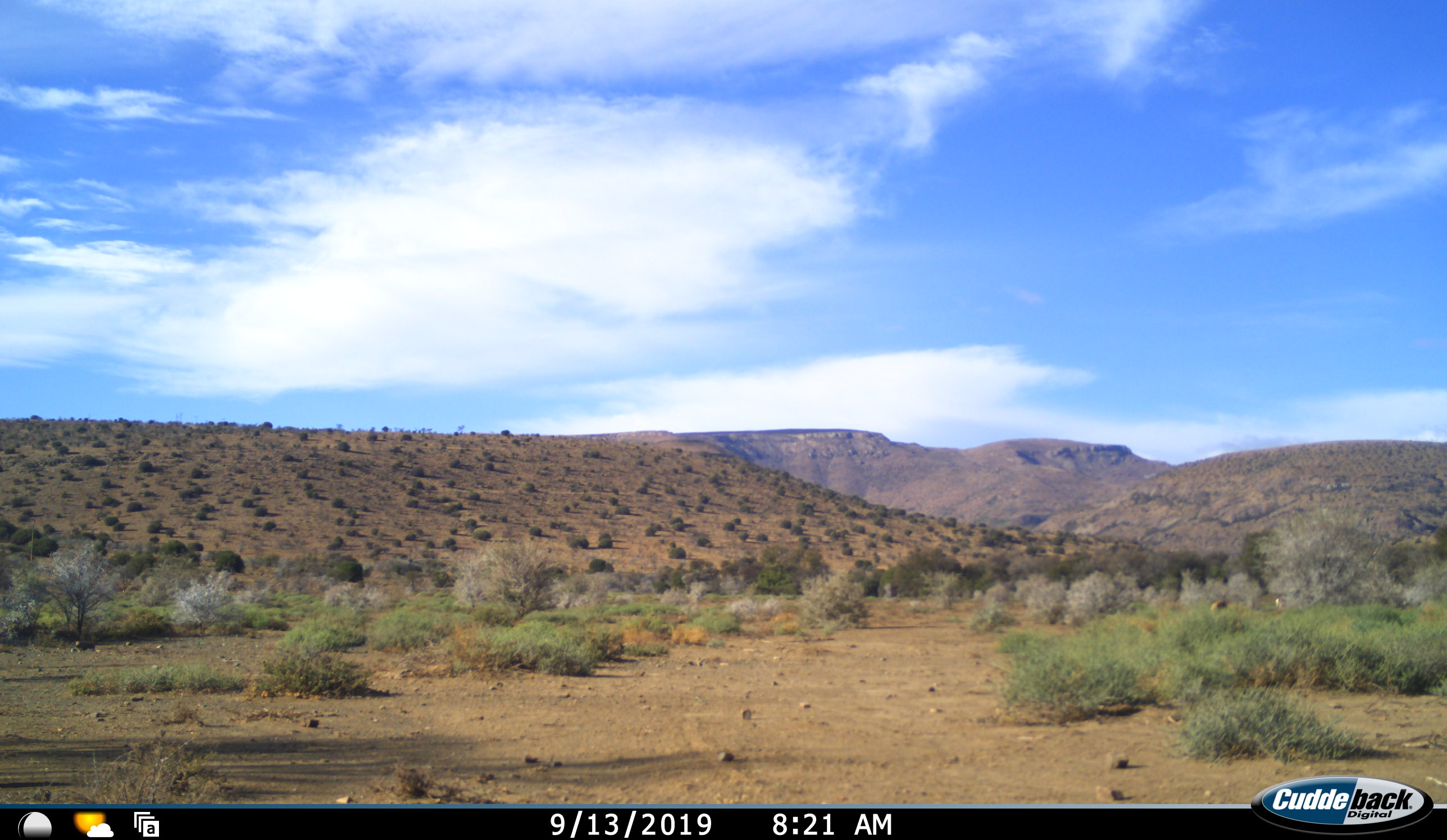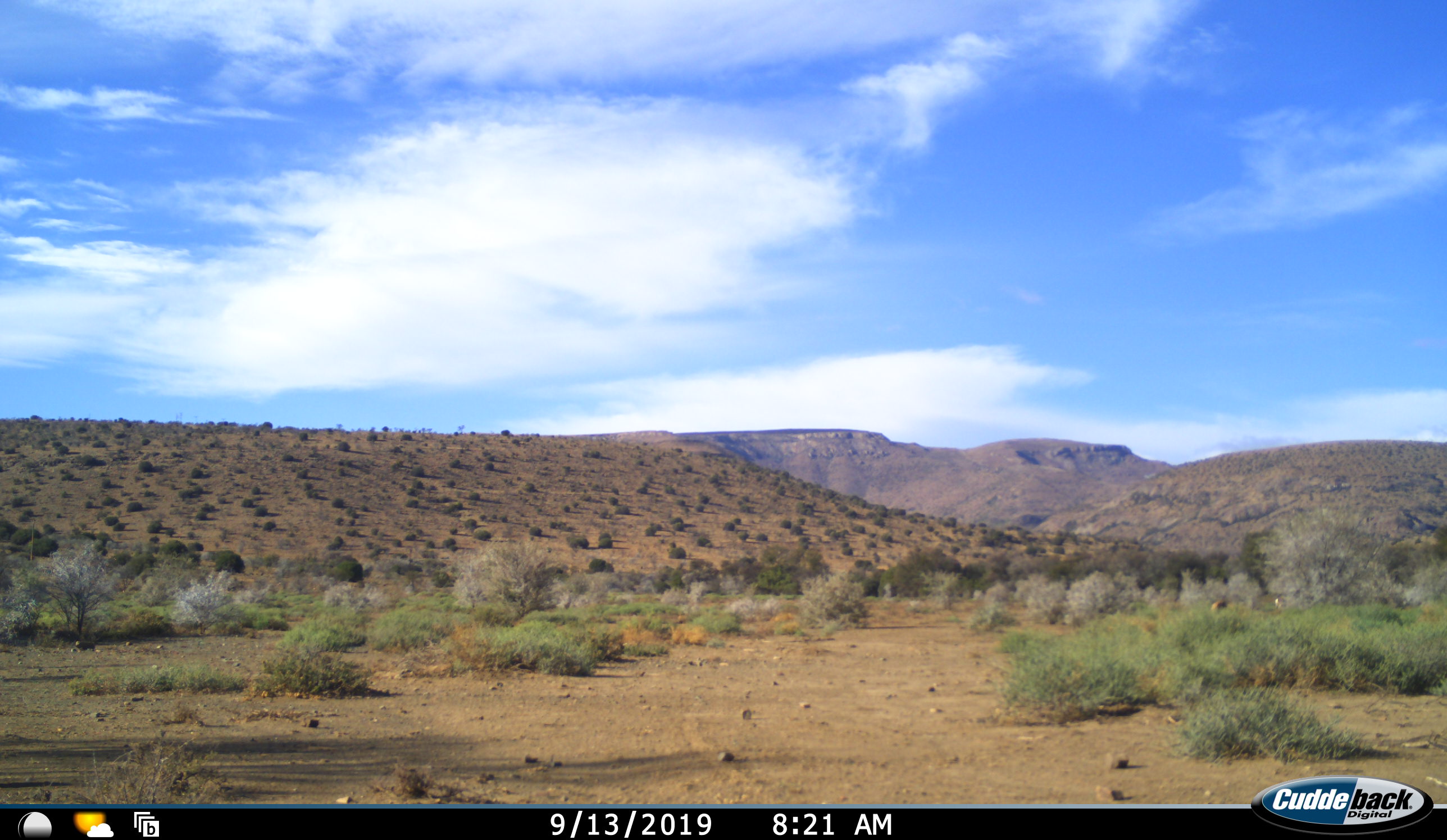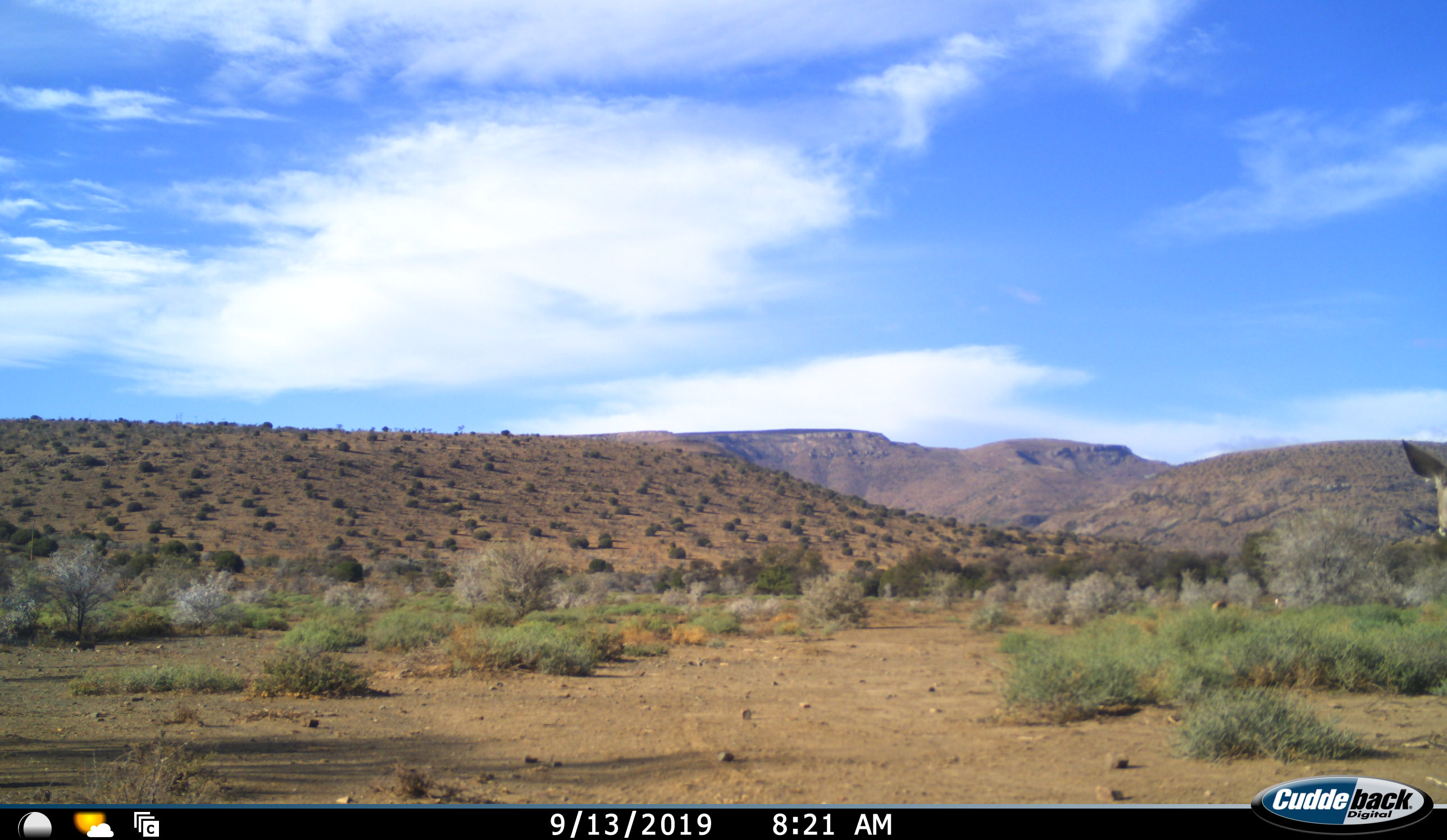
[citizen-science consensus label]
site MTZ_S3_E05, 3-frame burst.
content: unidentified animal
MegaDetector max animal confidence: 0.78